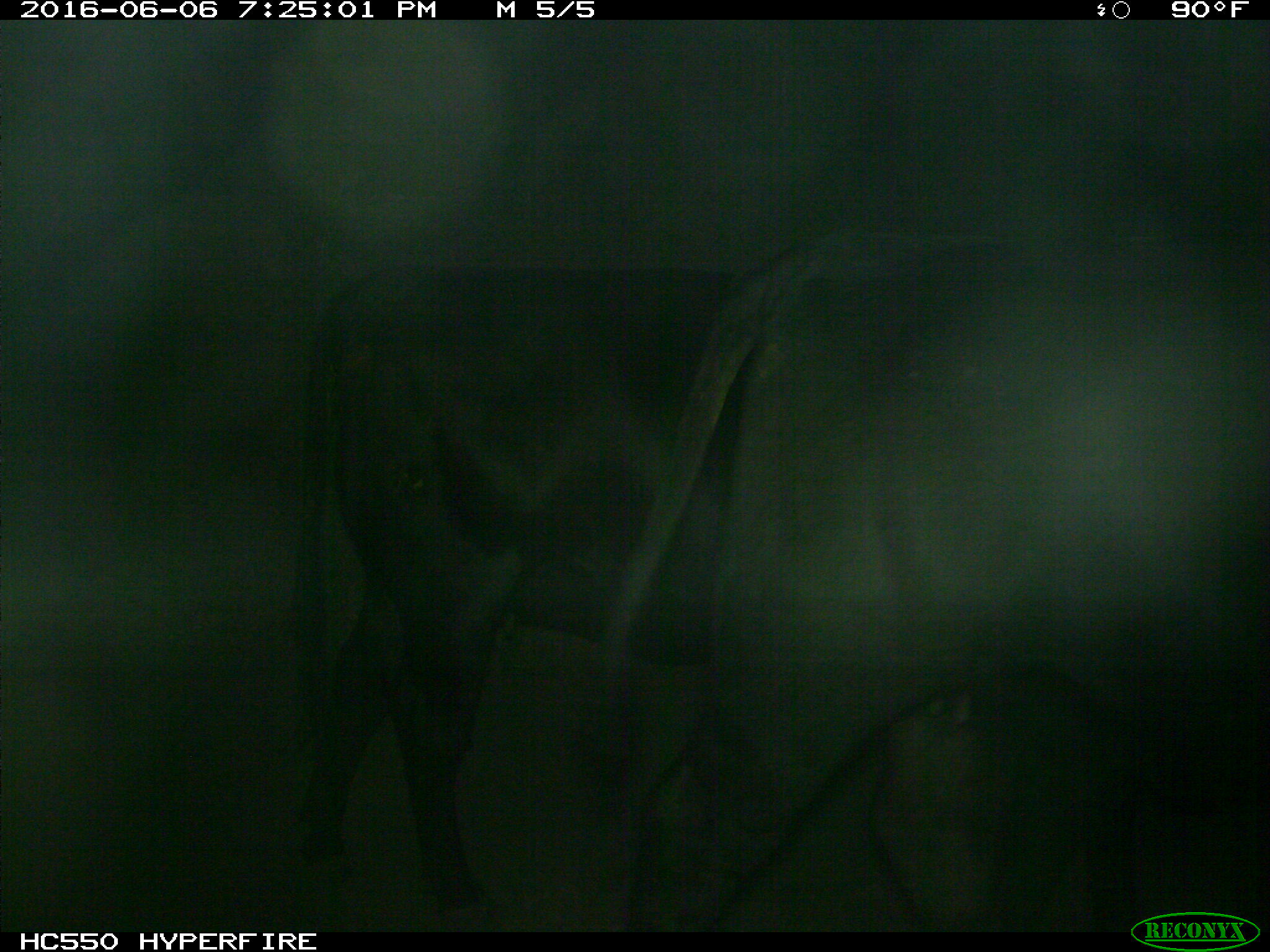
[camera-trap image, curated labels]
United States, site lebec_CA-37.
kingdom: Animalia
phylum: Chordata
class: Mammalia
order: Artiodactyla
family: Bovidae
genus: Bos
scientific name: Bos taurus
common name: domestic cow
Bos taurus (domestic cow).